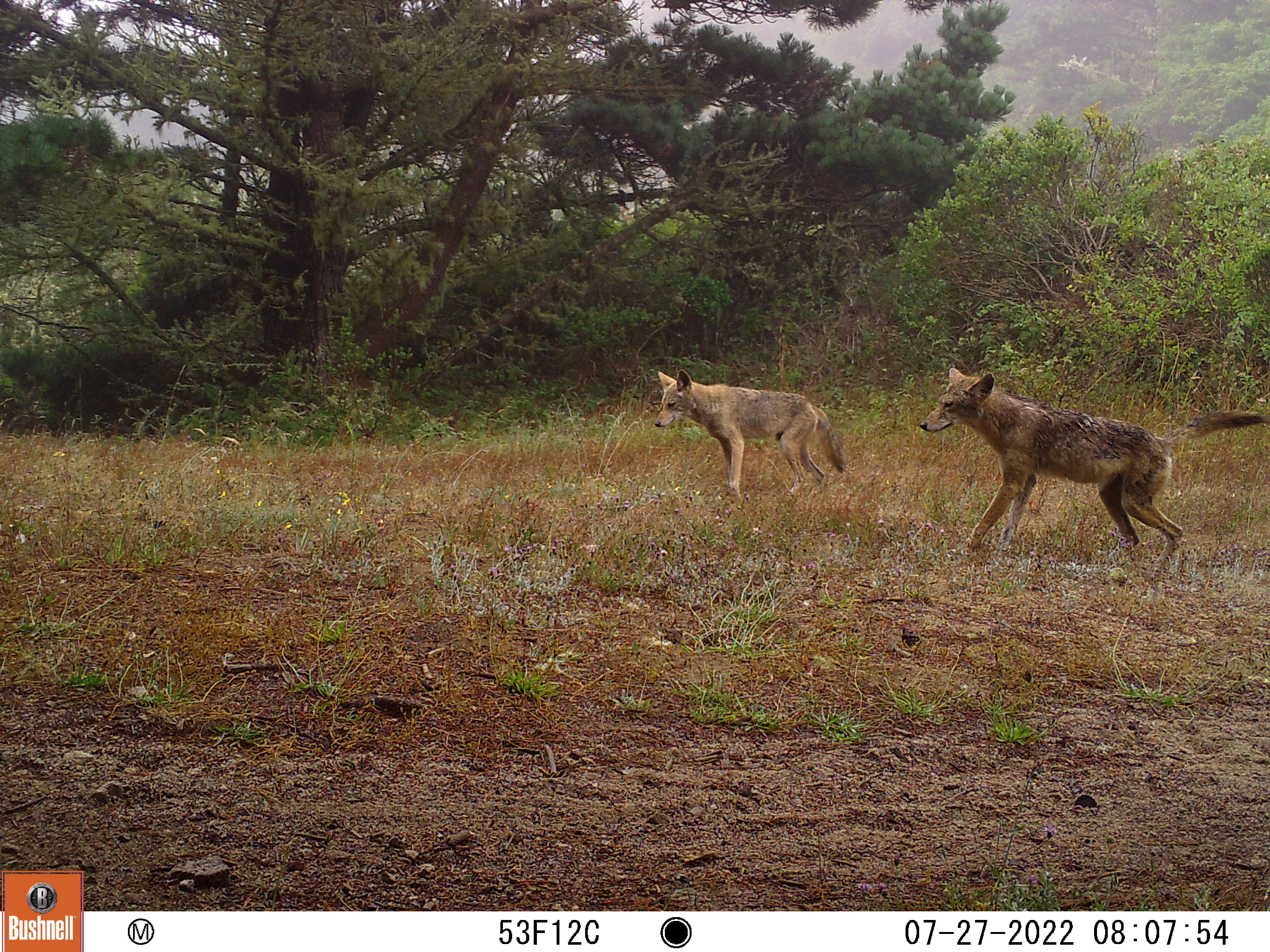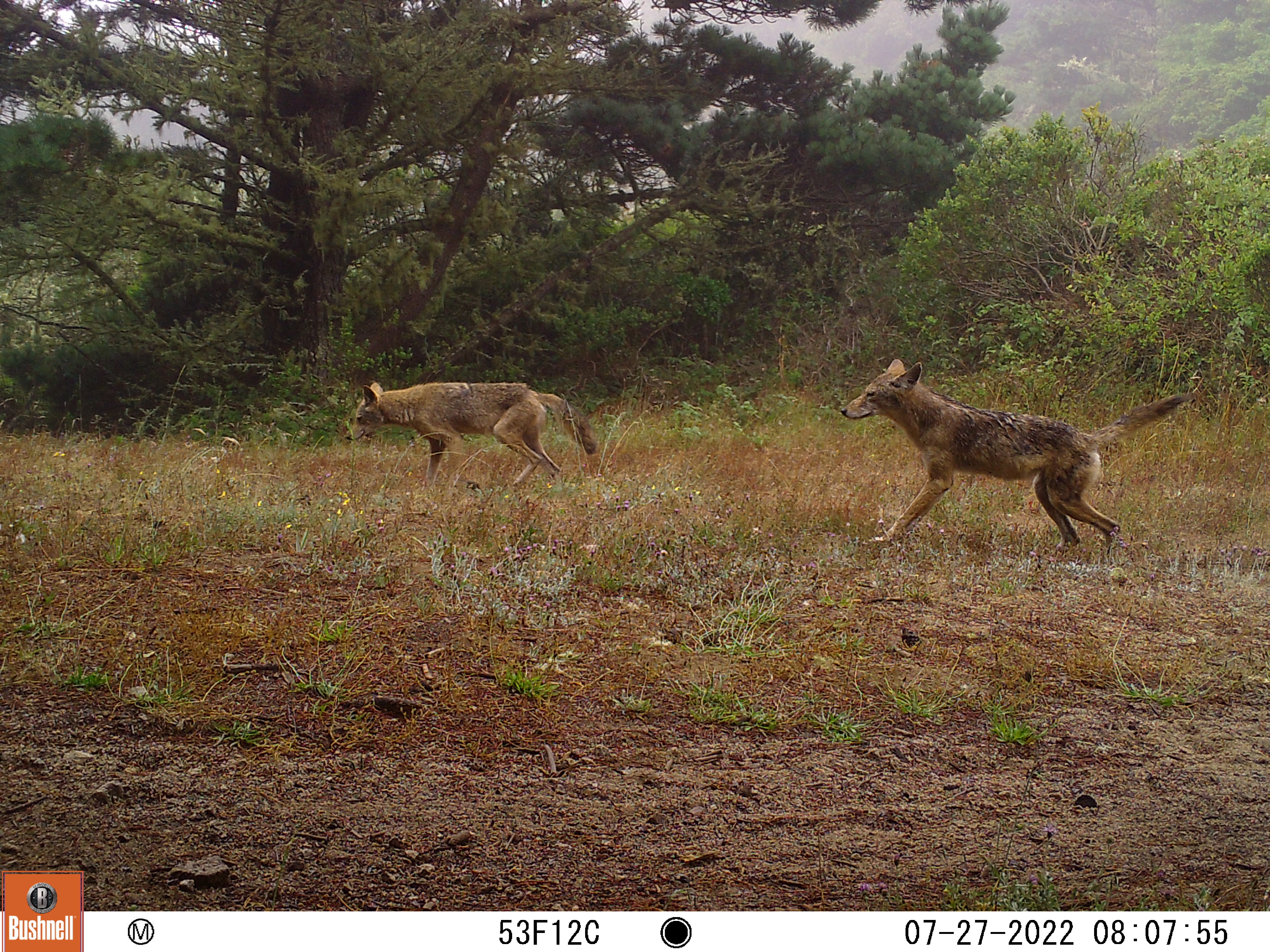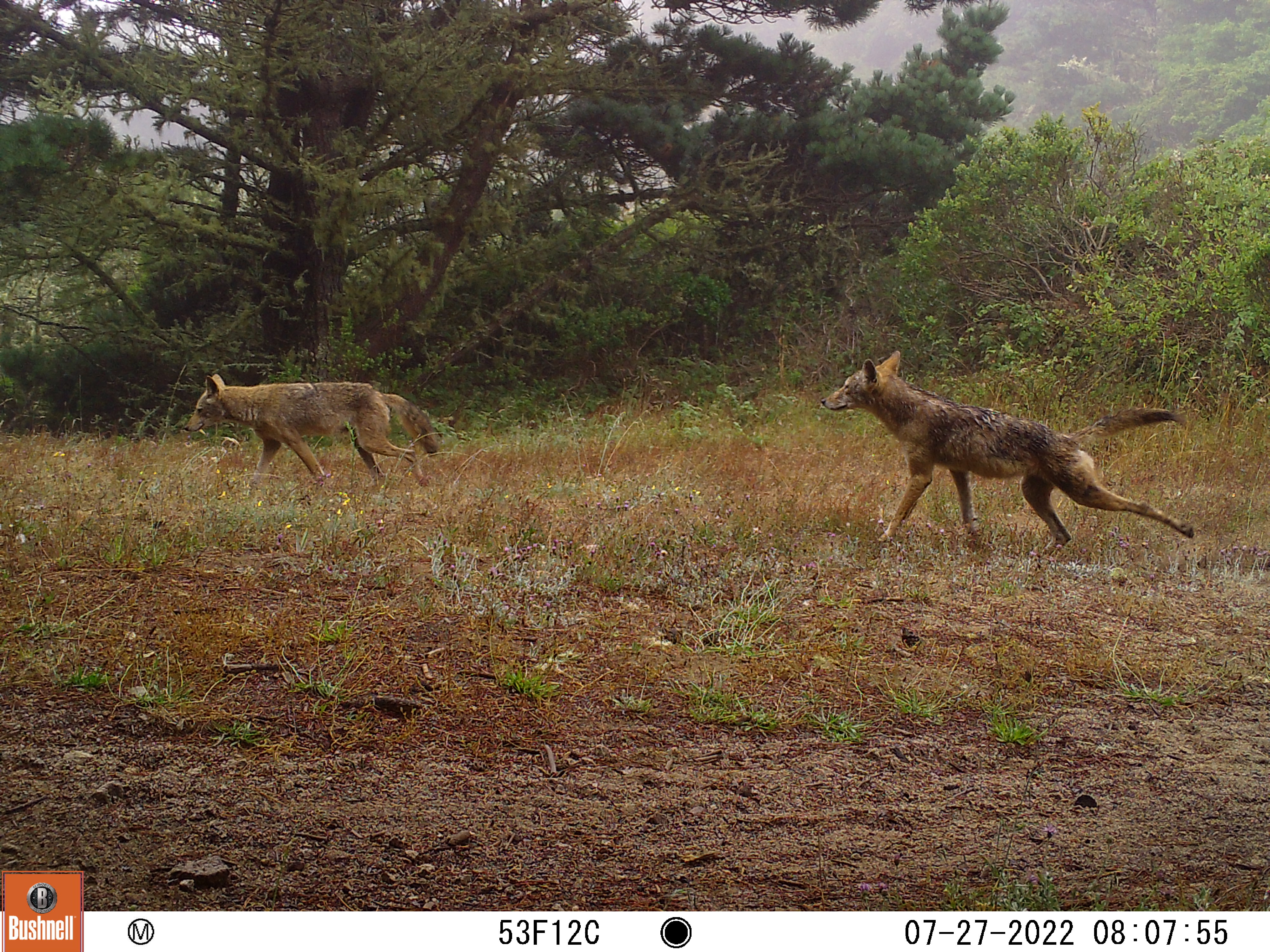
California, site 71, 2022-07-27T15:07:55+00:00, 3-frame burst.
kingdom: Animalia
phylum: Chordata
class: Mammalia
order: Carnivora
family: Canidae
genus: Canis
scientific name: Canis latrans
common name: coyote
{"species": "coyote (Canis latrans)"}